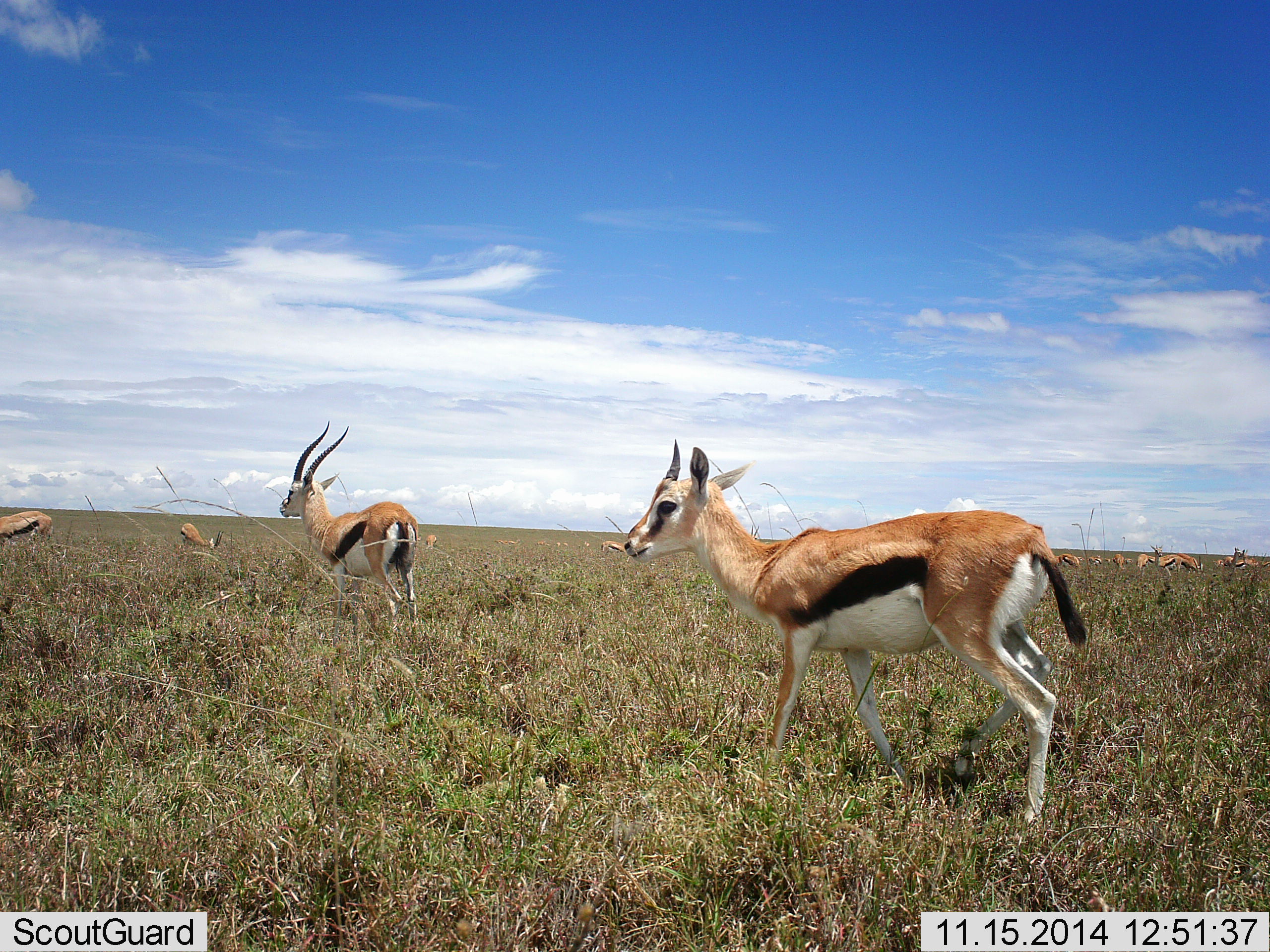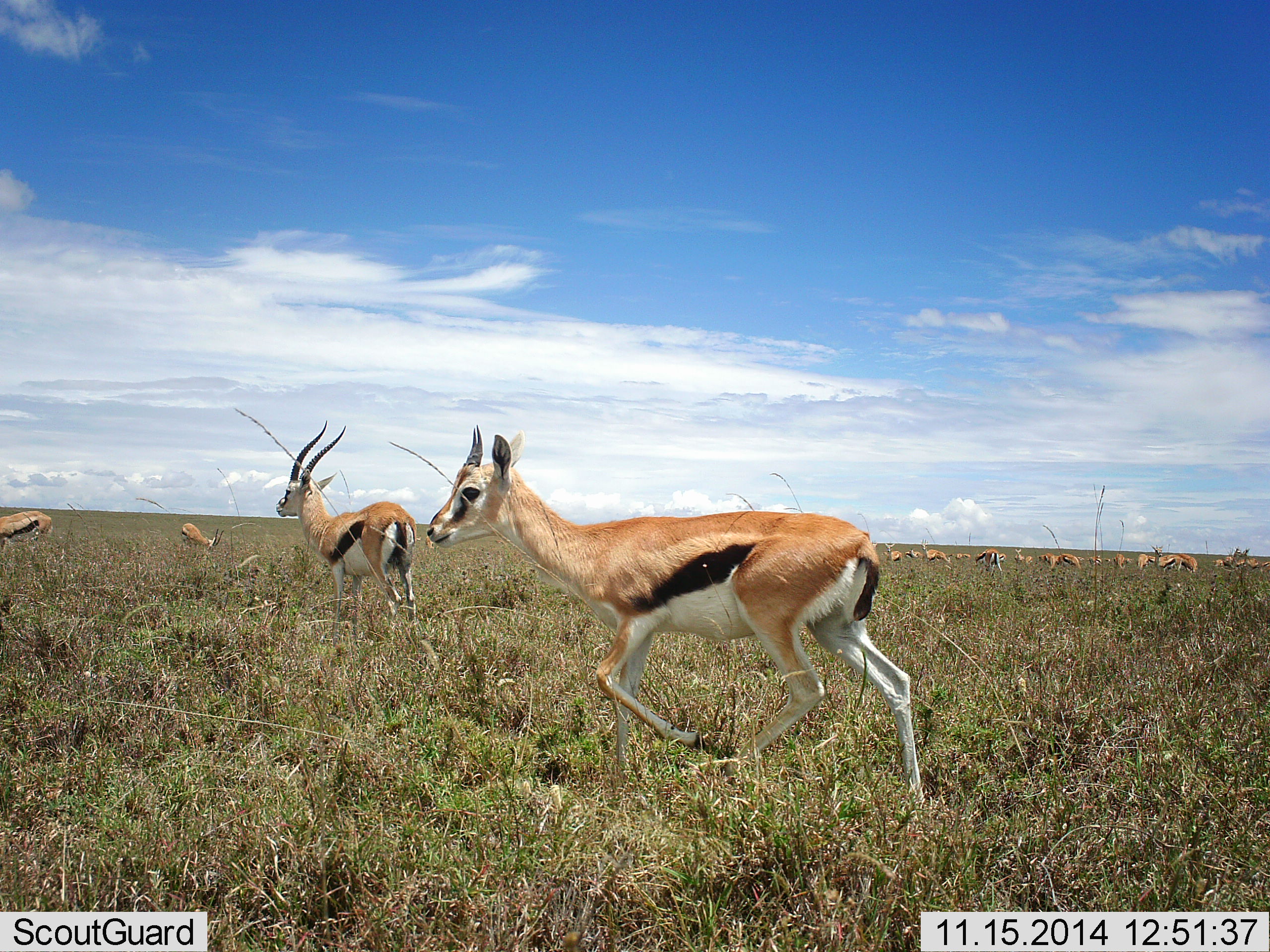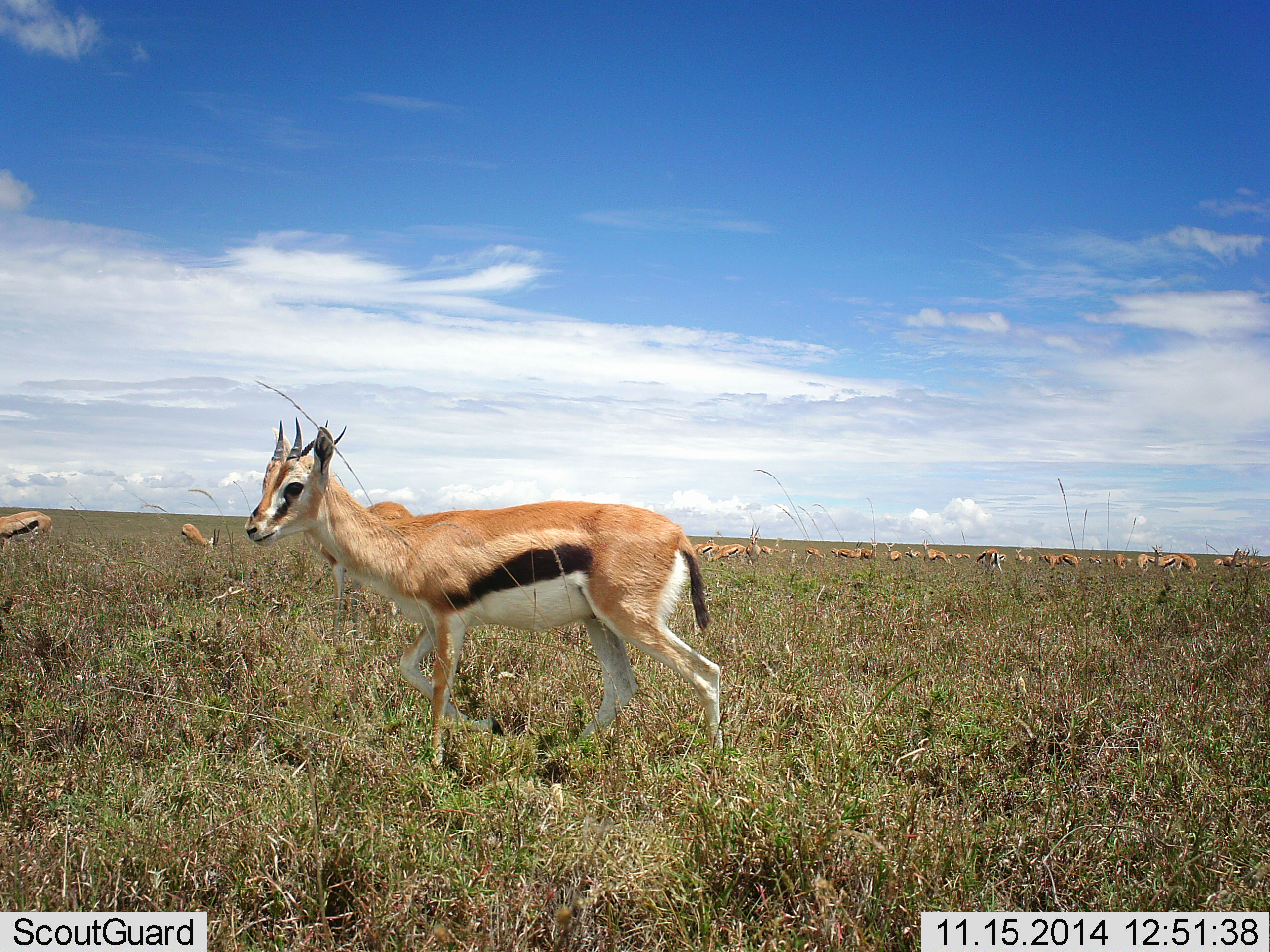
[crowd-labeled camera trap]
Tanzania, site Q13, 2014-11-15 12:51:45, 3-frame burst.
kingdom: Animalia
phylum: Chordata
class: Mammalia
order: Artiodactyla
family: Bovidae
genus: Eudorcas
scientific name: Eudorcas thomsonii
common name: thomson's gazelle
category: gazellethomsons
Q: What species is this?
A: Gazellethomsons (thomson's gazelle) (Eudorcas thomsonii).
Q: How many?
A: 11-50.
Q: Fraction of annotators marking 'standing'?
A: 50%.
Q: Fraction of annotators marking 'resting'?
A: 0%.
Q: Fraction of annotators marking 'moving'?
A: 100%.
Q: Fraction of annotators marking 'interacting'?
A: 0%.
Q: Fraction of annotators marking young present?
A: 10%.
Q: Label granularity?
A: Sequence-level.